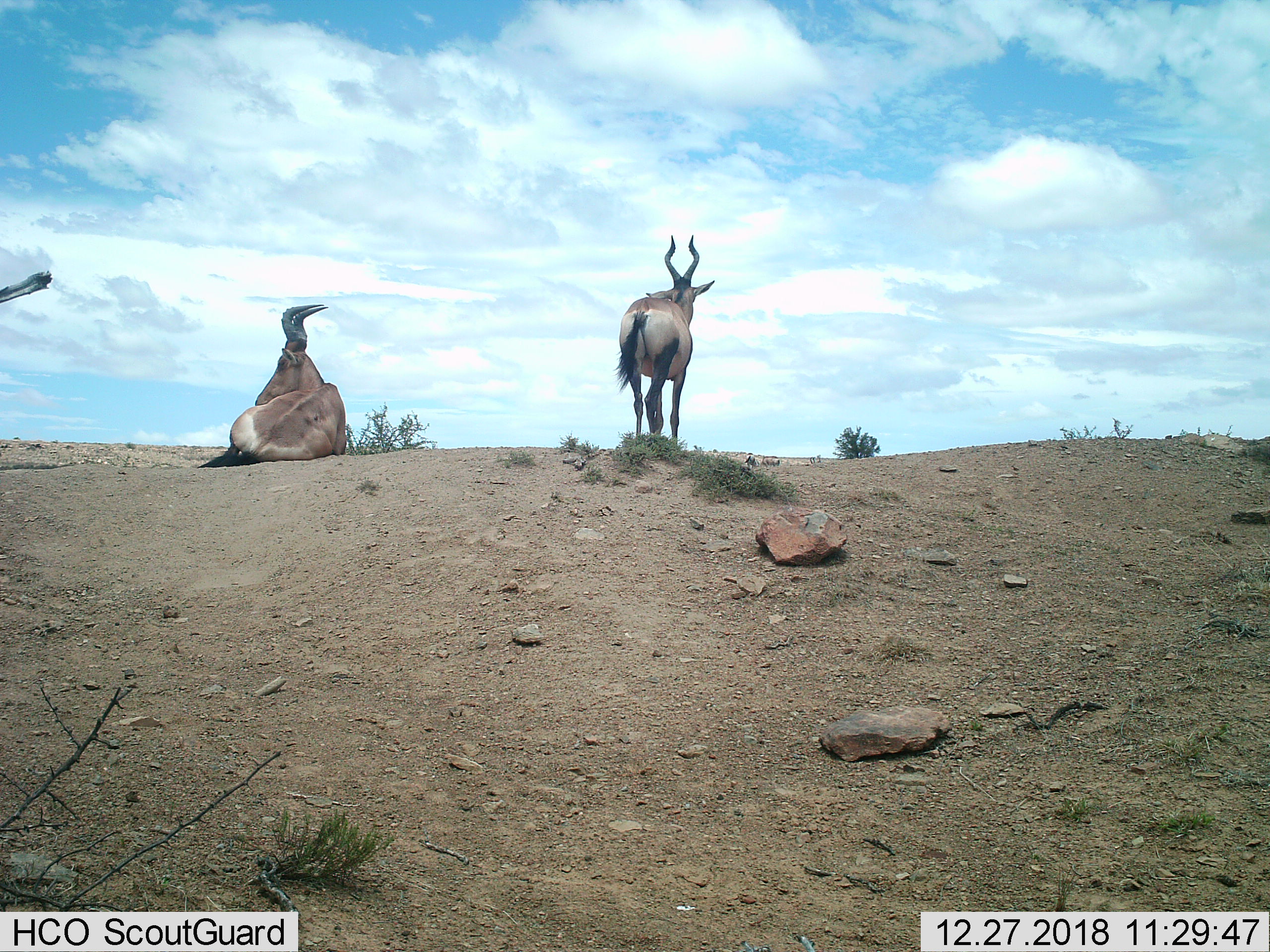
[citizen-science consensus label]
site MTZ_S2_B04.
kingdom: Animalia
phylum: Chordata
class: Mammalia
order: Artiodactyla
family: Bovidae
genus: Alcelaphus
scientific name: Alcelaphus buselaphus caama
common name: red hartebeest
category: hartebeestred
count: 2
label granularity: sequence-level